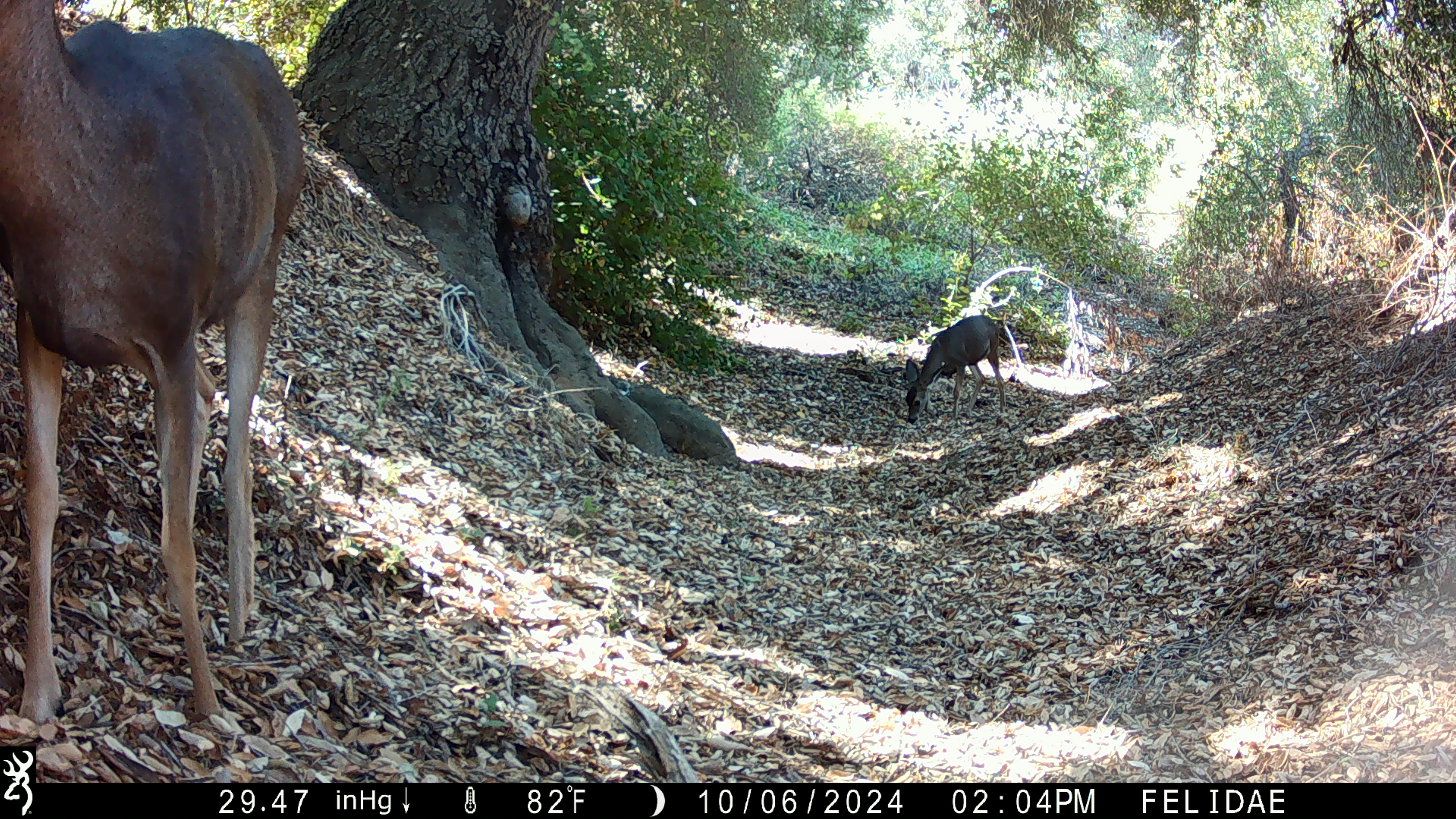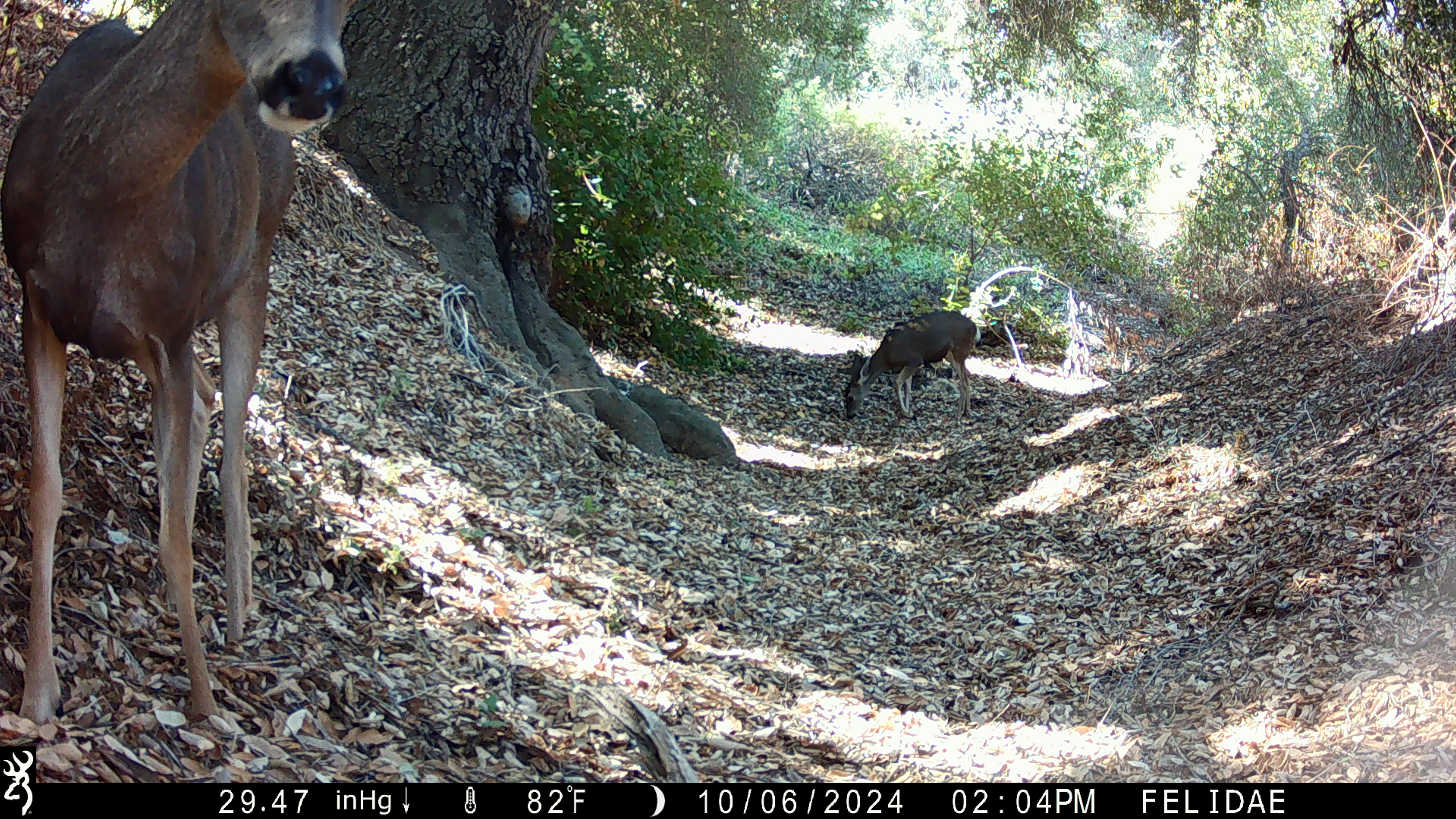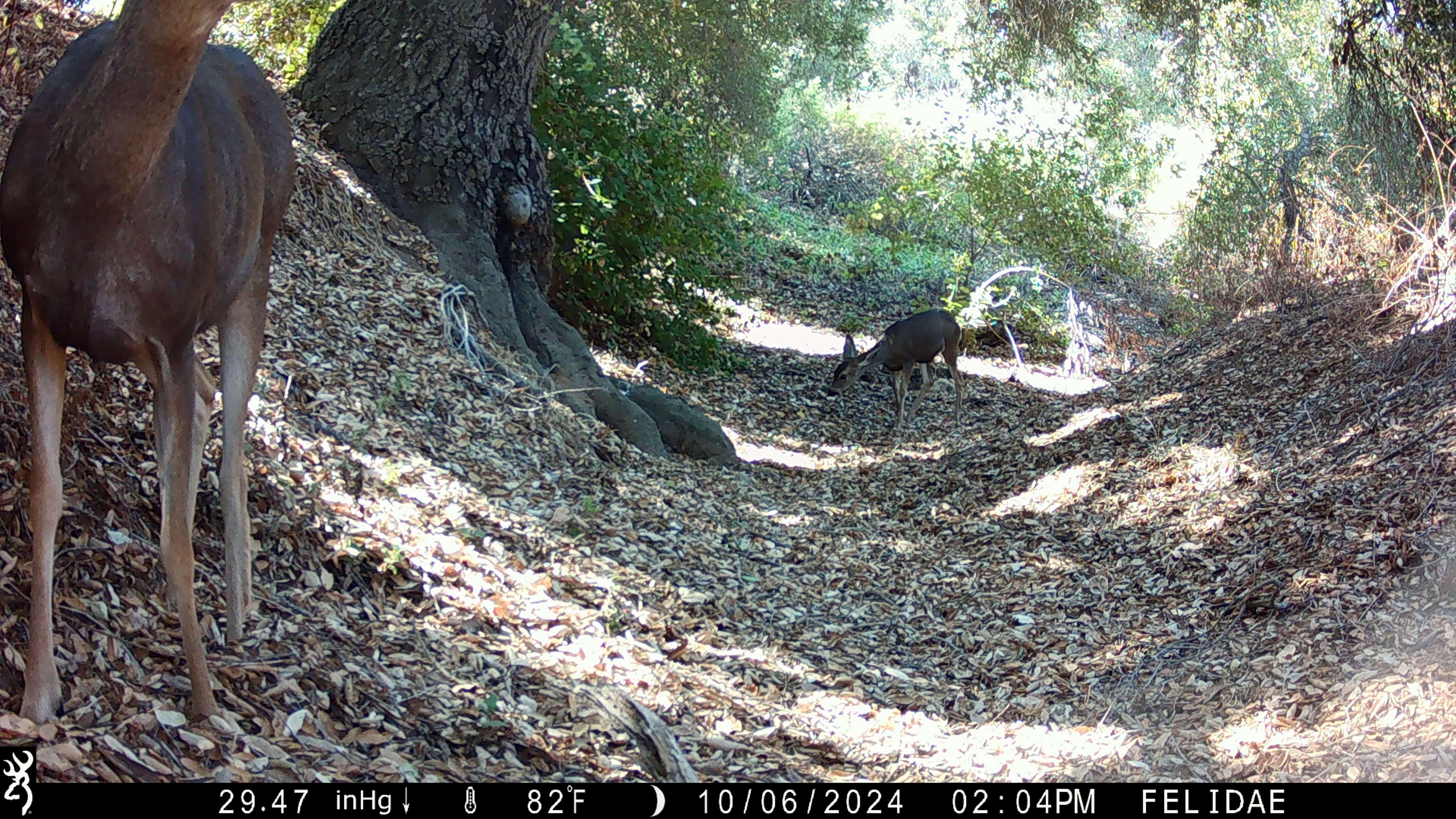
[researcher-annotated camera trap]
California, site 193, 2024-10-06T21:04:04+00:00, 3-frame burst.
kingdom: Animalia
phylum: Chordata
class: Mammalia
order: Artiodactyla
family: Cervidae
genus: Odocoileus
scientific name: Odocoileus hemionus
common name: mule deer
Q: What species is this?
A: Mule deer (Odocoileus hemionus).